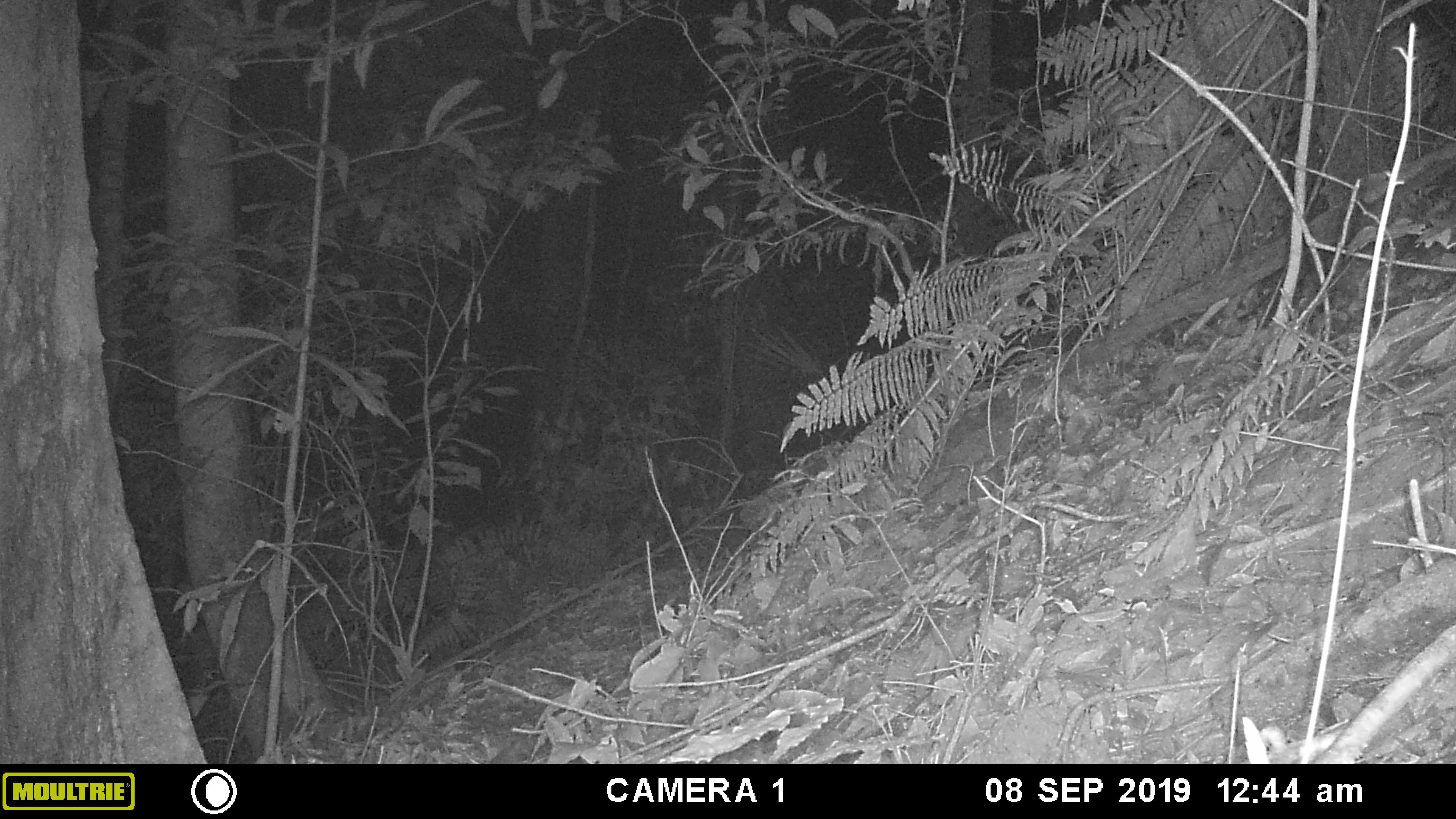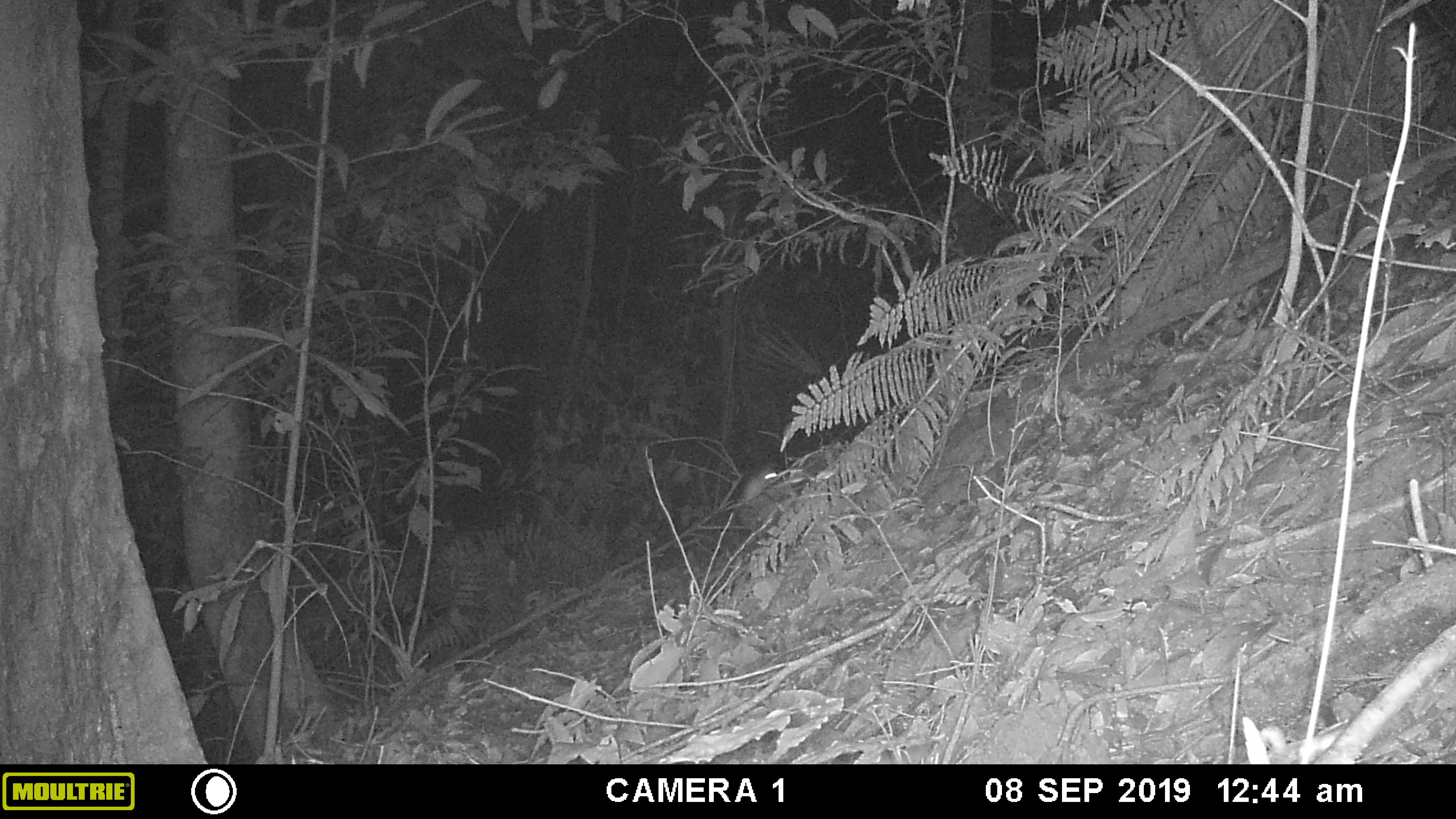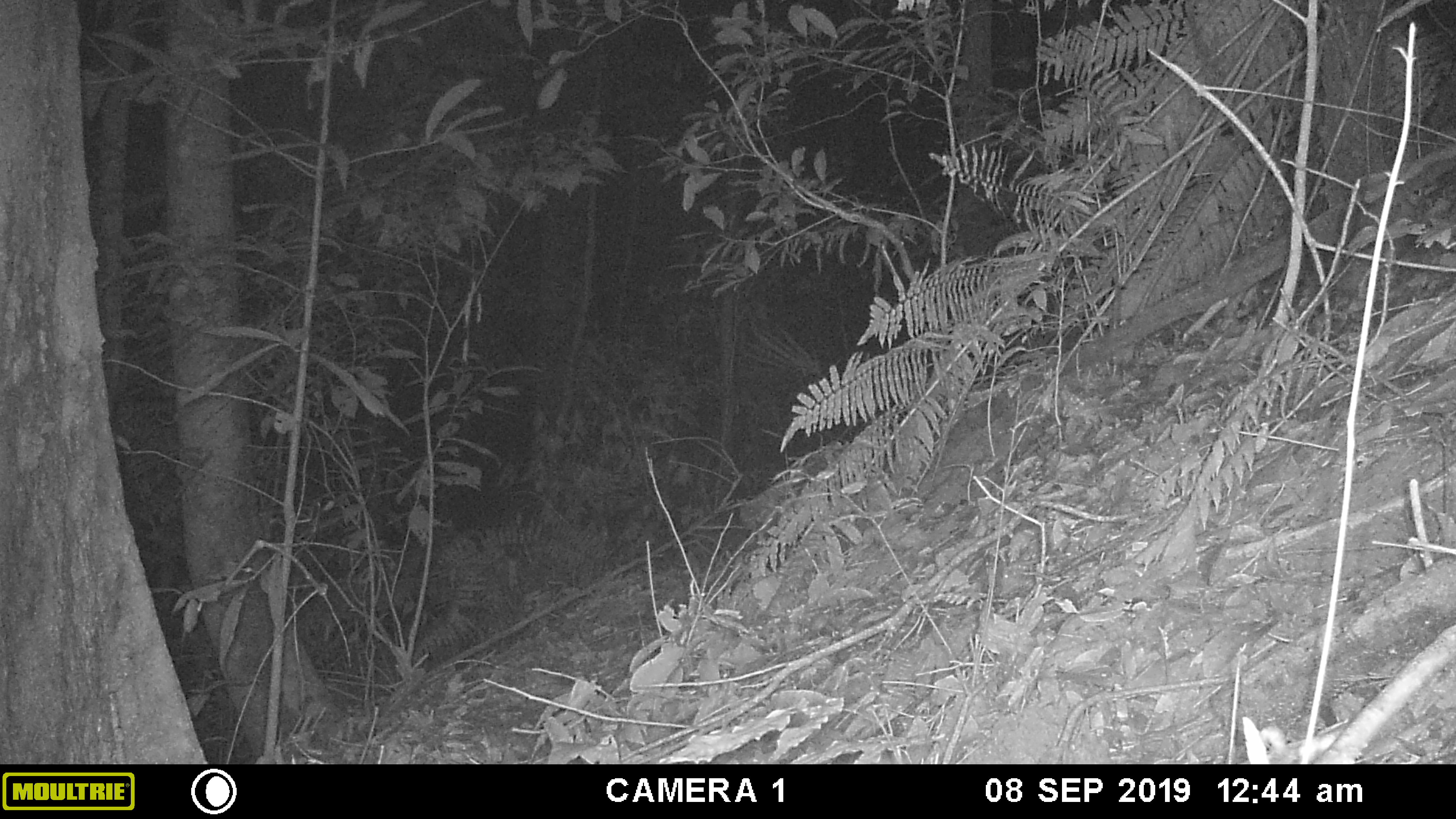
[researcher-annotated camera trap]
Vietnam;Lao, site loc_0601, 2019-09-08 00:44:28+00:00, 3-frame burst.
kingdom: Animalia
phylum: Chordata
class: Mammalia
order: Rodentia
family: Muridae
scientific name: Muridae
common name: old-world mice and rats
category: unidentified murid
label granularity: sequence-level